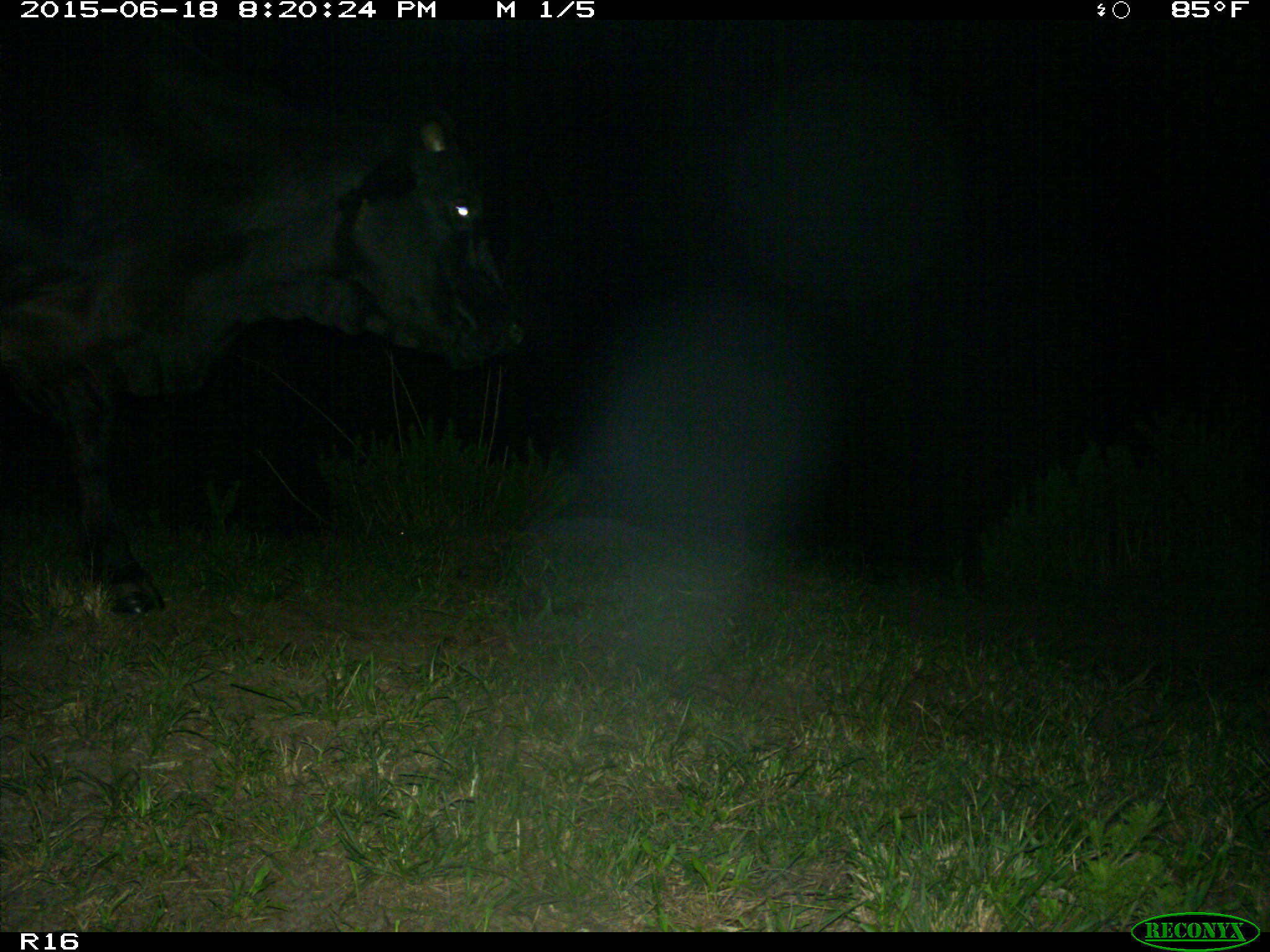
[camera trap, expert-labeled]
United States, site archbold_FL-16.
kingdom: Animalia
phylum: Chordata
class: Mammalia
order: Artiodactyla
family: Bovidae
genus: Bos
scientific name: Bos taurus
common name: domestic cow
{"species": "Bos taurus (domestic cow)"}